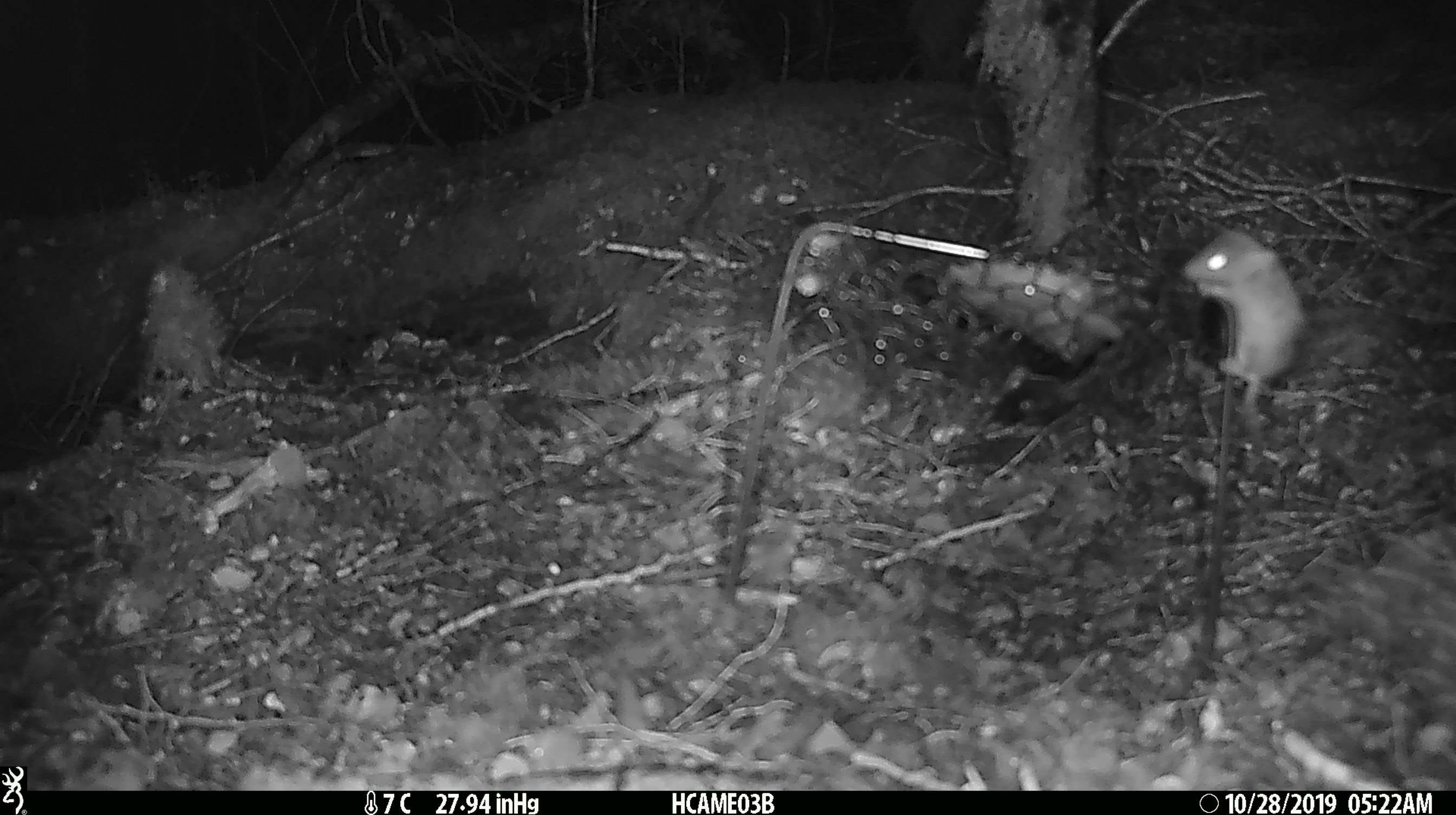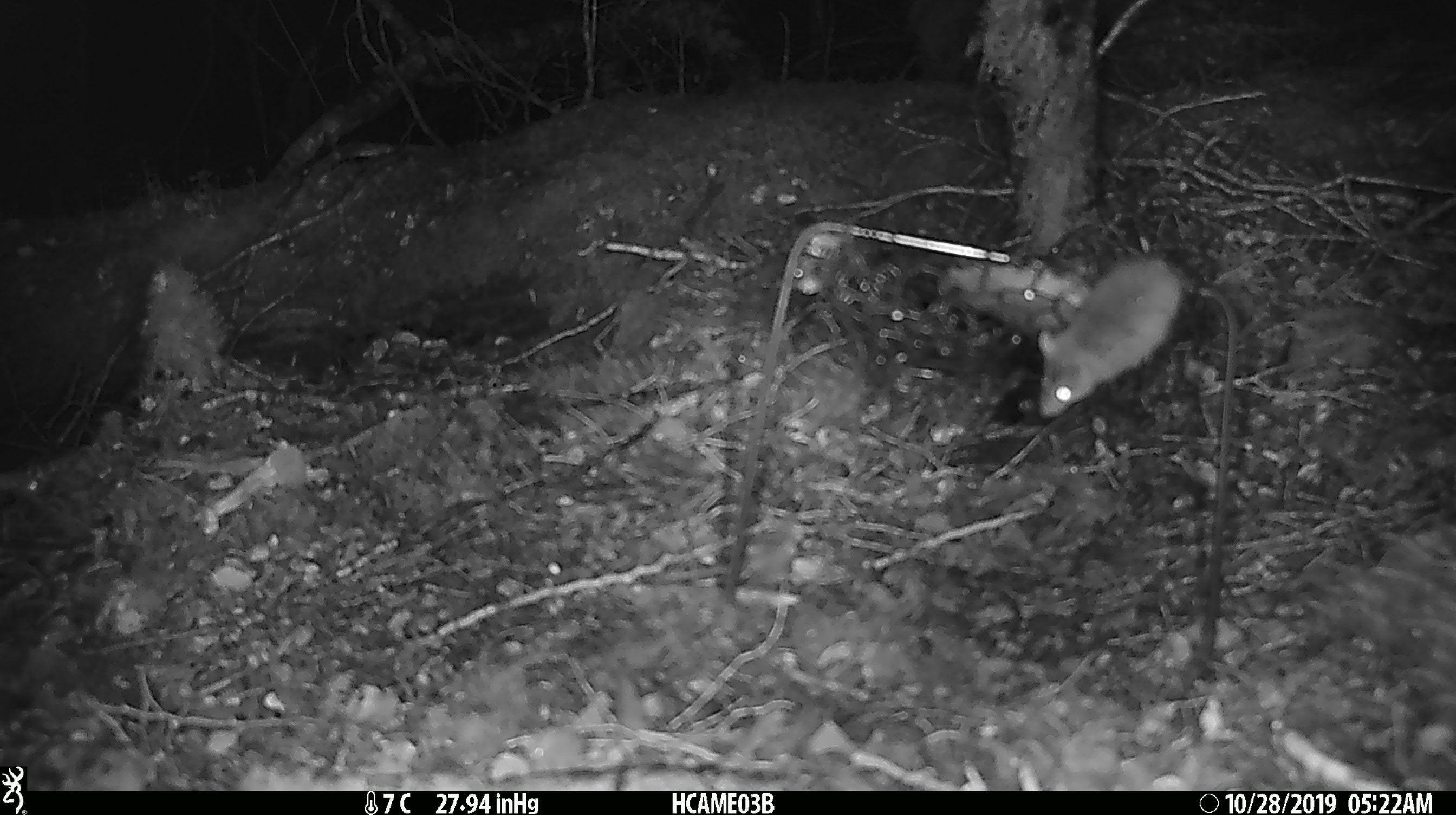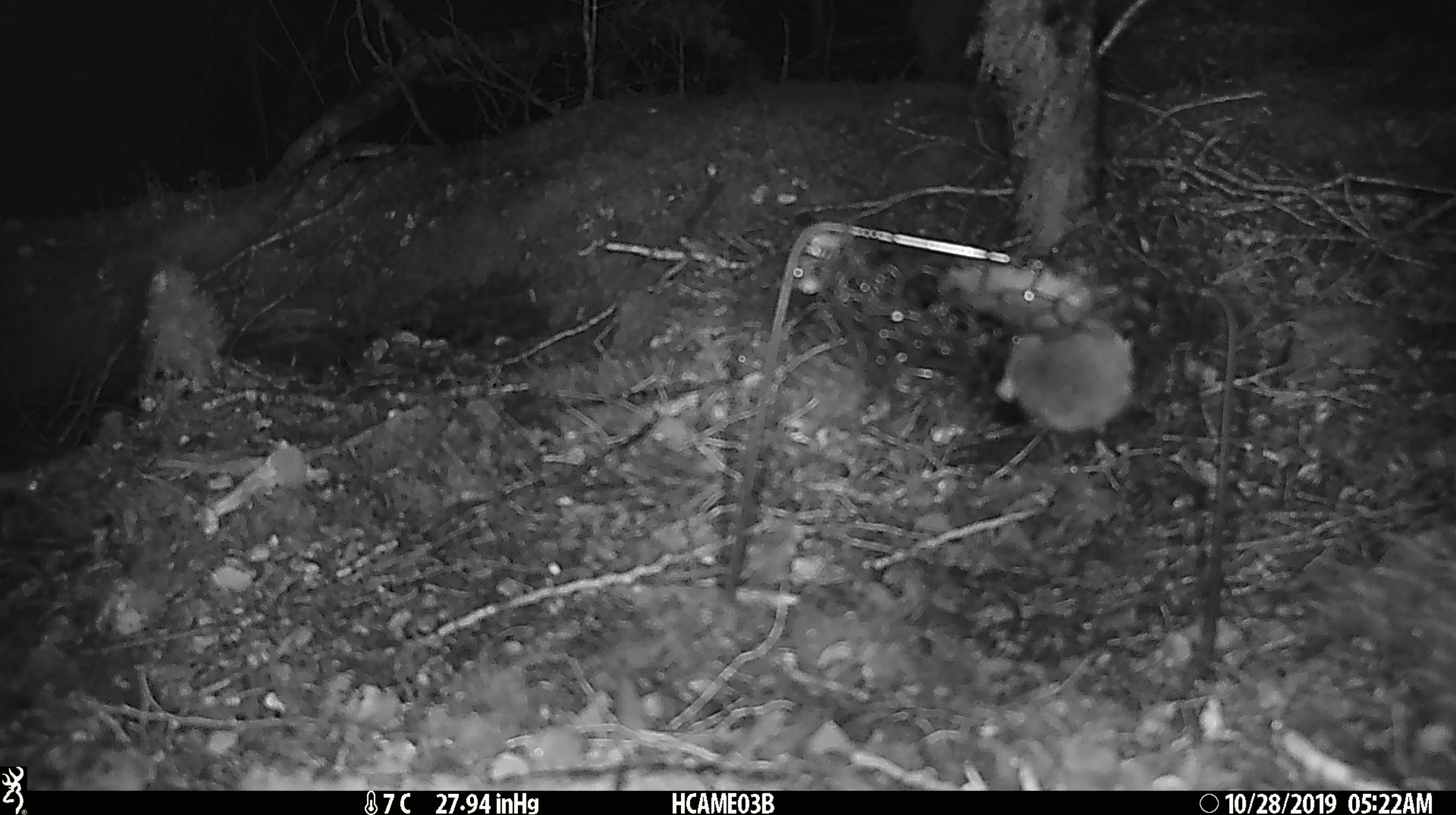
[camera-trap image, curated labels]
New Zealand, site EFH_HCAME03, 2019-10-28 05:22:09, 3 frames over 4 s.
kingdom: Animalia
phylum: Chordata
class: Mammalia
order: Rodentia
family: Muridae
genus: Mus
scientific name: Mus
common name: mouse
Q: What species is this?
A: Mouse (Mus).